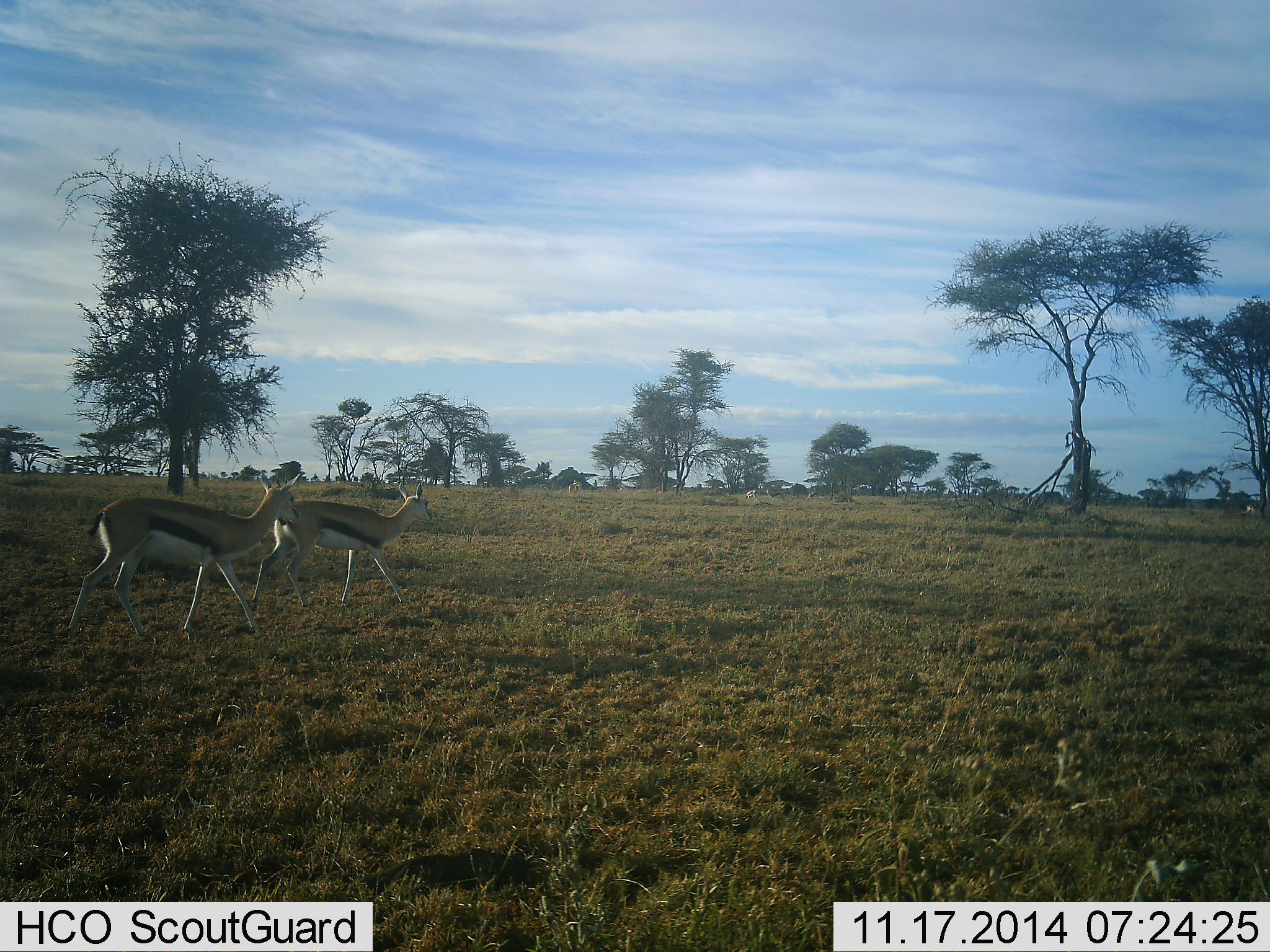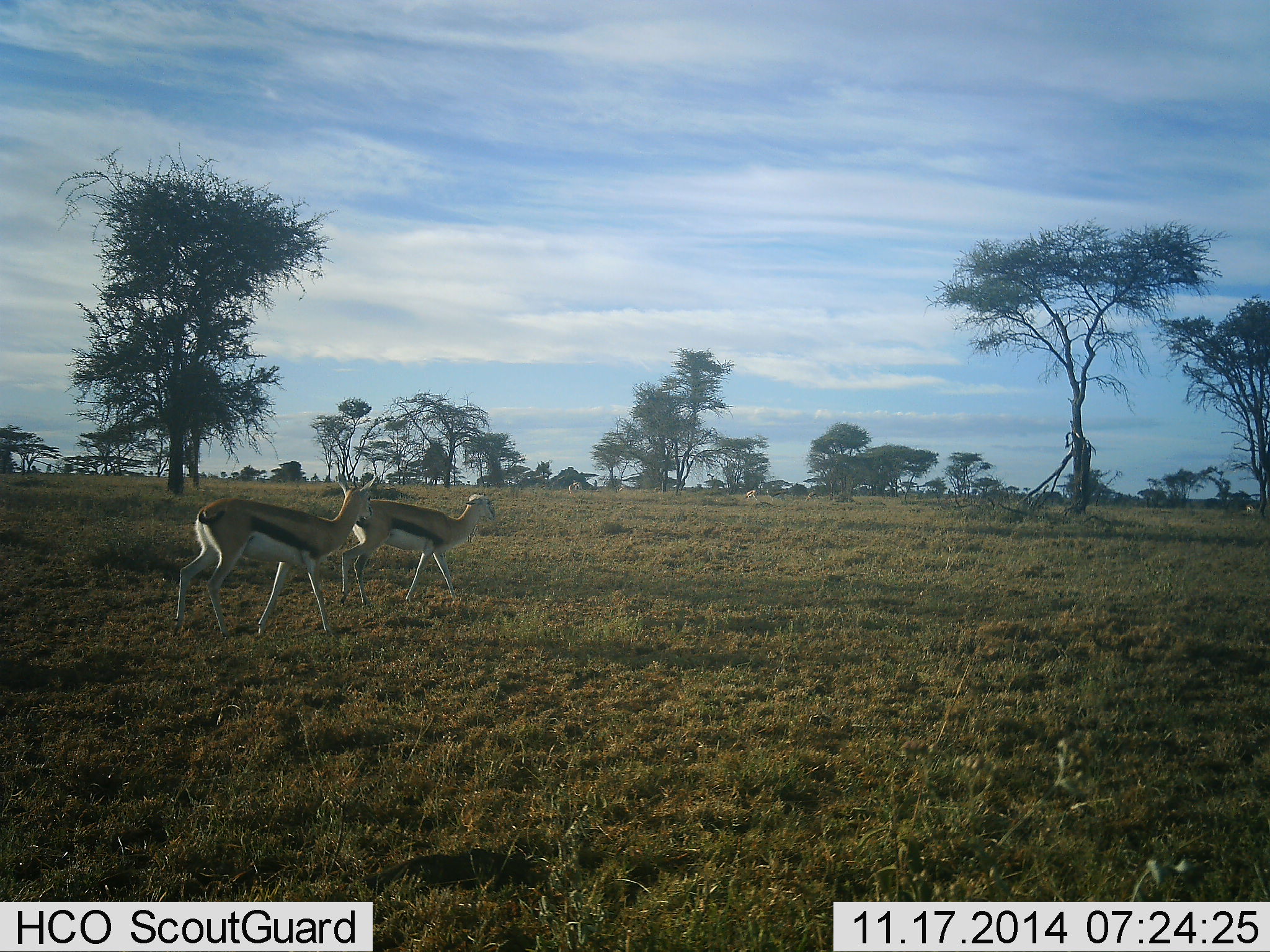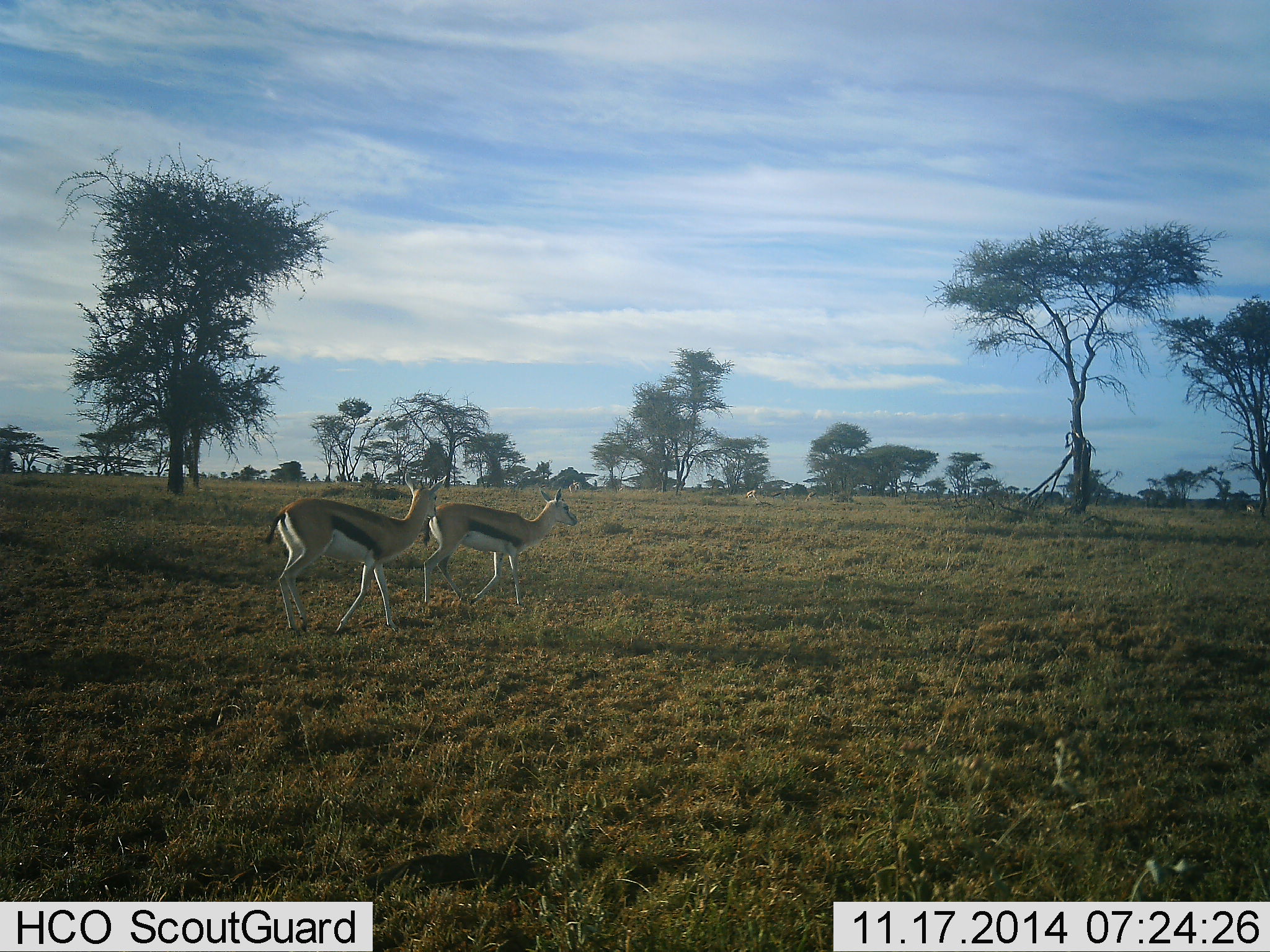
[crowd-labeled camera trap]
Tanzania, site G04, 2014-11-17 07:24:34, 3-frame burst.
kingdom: Animalia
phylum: Chordata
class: Mammalia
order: Artiodactyla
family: Bovidae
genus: Eudorcas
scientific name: Eudorcas thomsonii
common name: thomson's gazelle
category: gazellethomsons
Gazellethomsons (thomson's gazelle) (Eudorcas thomsonii), count 2. Behavior (volunteer vote fractions): standing 8%, resting 0%, moving 100%, interacting 8%. Young present (vote fraction): 0%. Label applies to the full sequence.